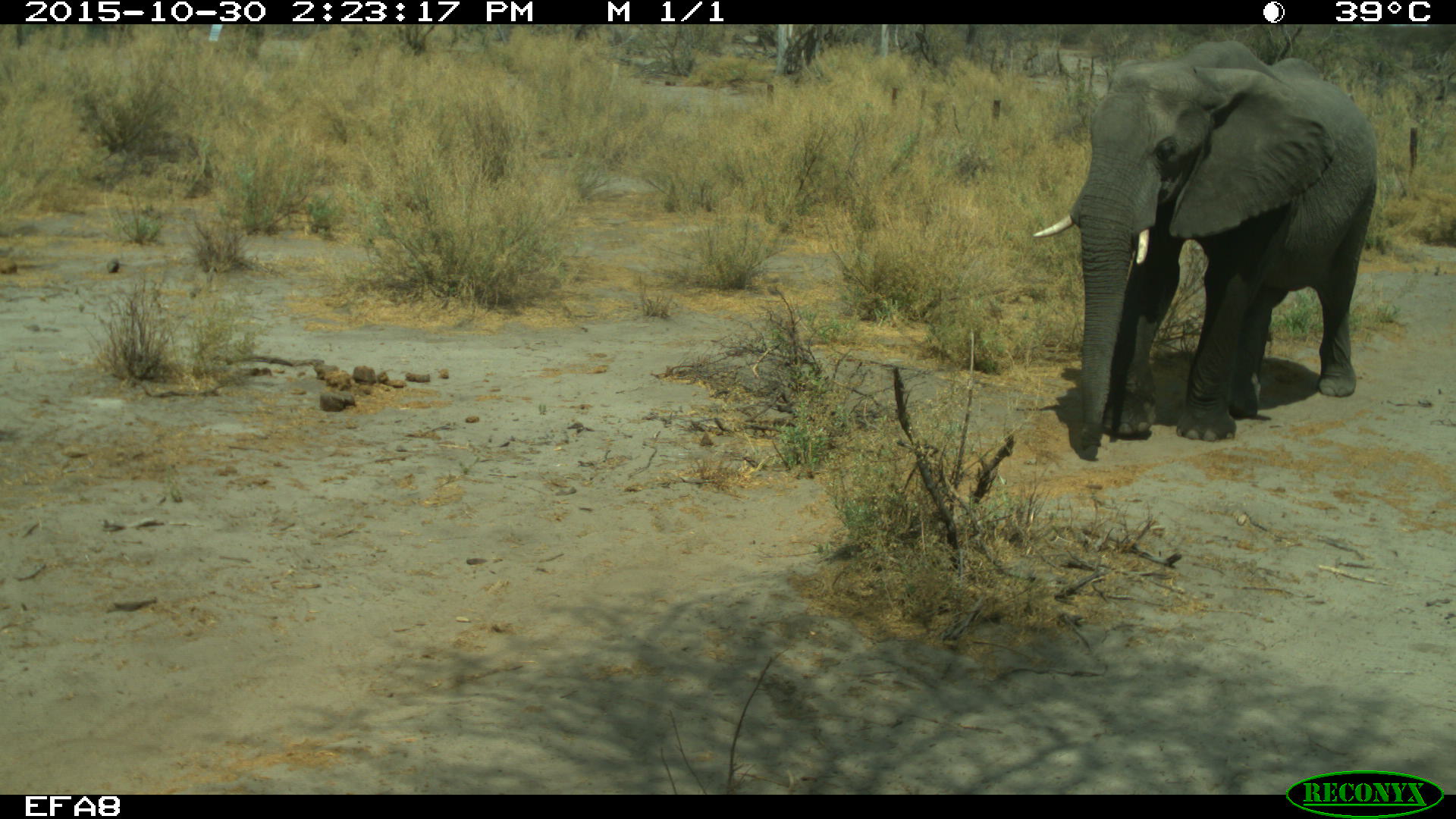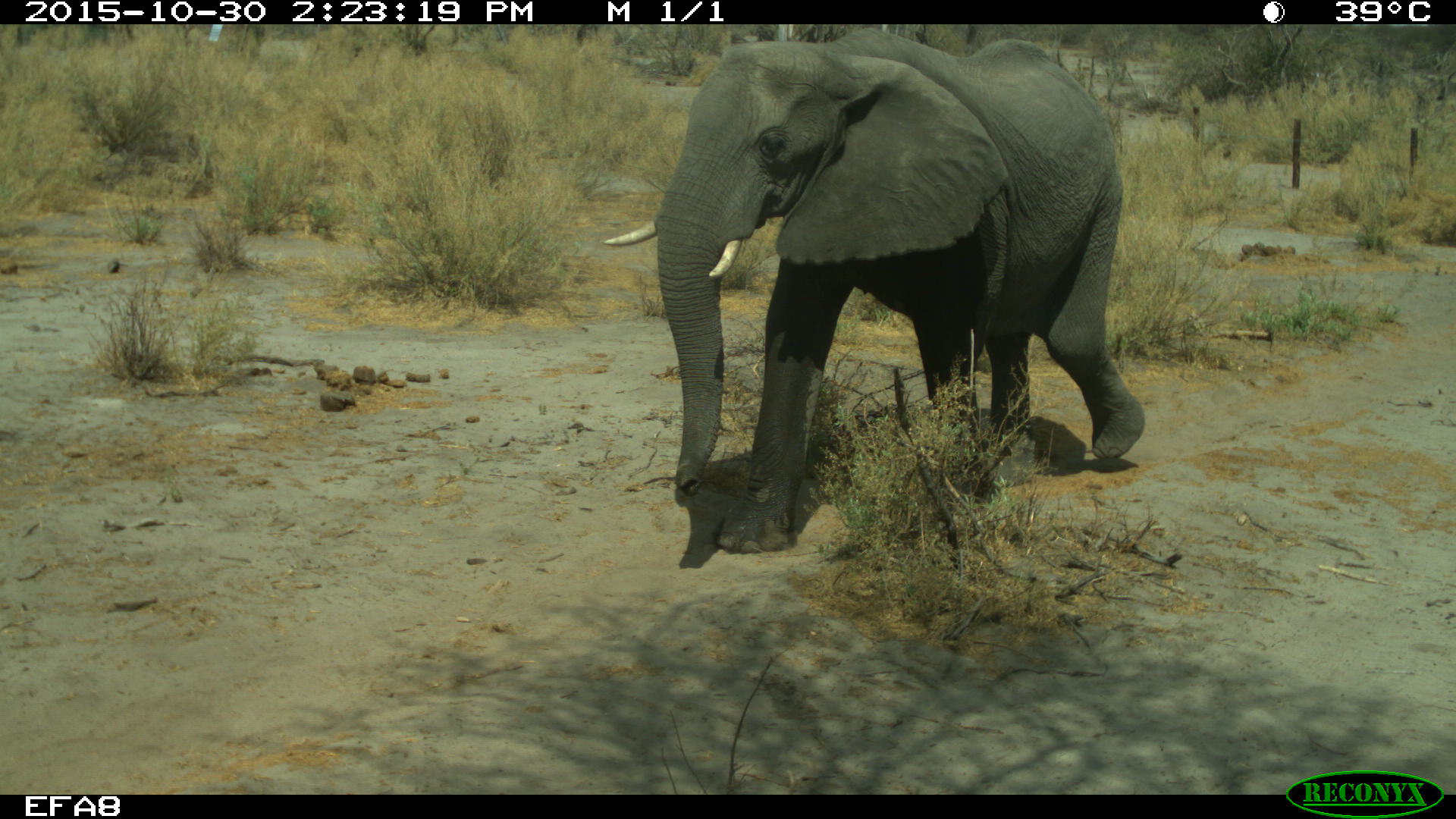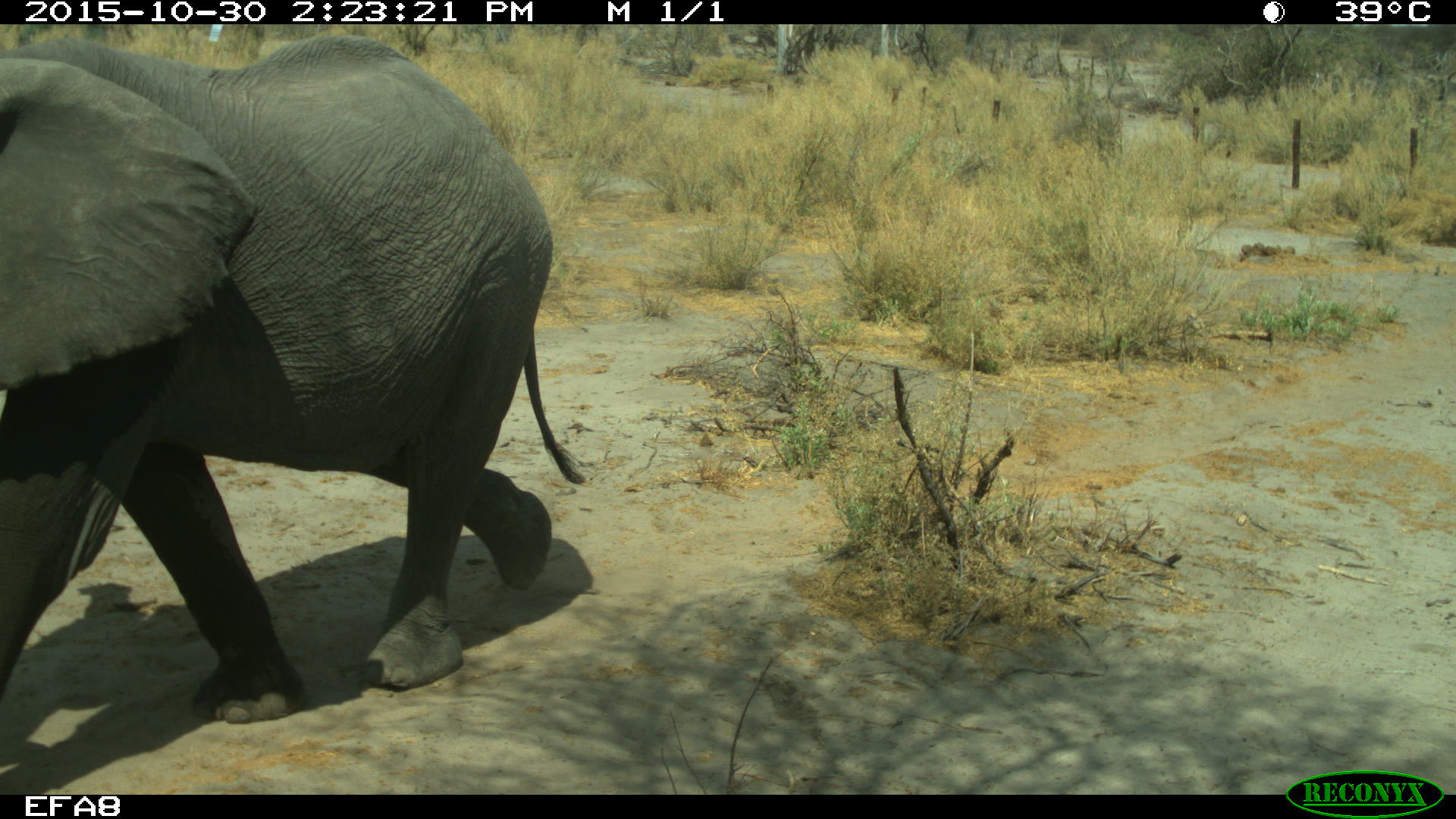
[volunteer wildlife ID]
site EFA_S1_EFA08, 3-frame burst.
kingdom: Animalia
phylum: Chordata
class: Mammalia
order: Proboscidea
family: Elephantidae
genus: Loxodonta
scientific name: Loxodonta africana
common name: african bush elephant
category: elephant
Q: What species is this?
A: Elephant (african bush elephant) (Loxodonta africana).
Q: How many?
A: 1.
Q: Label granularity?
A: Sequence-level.